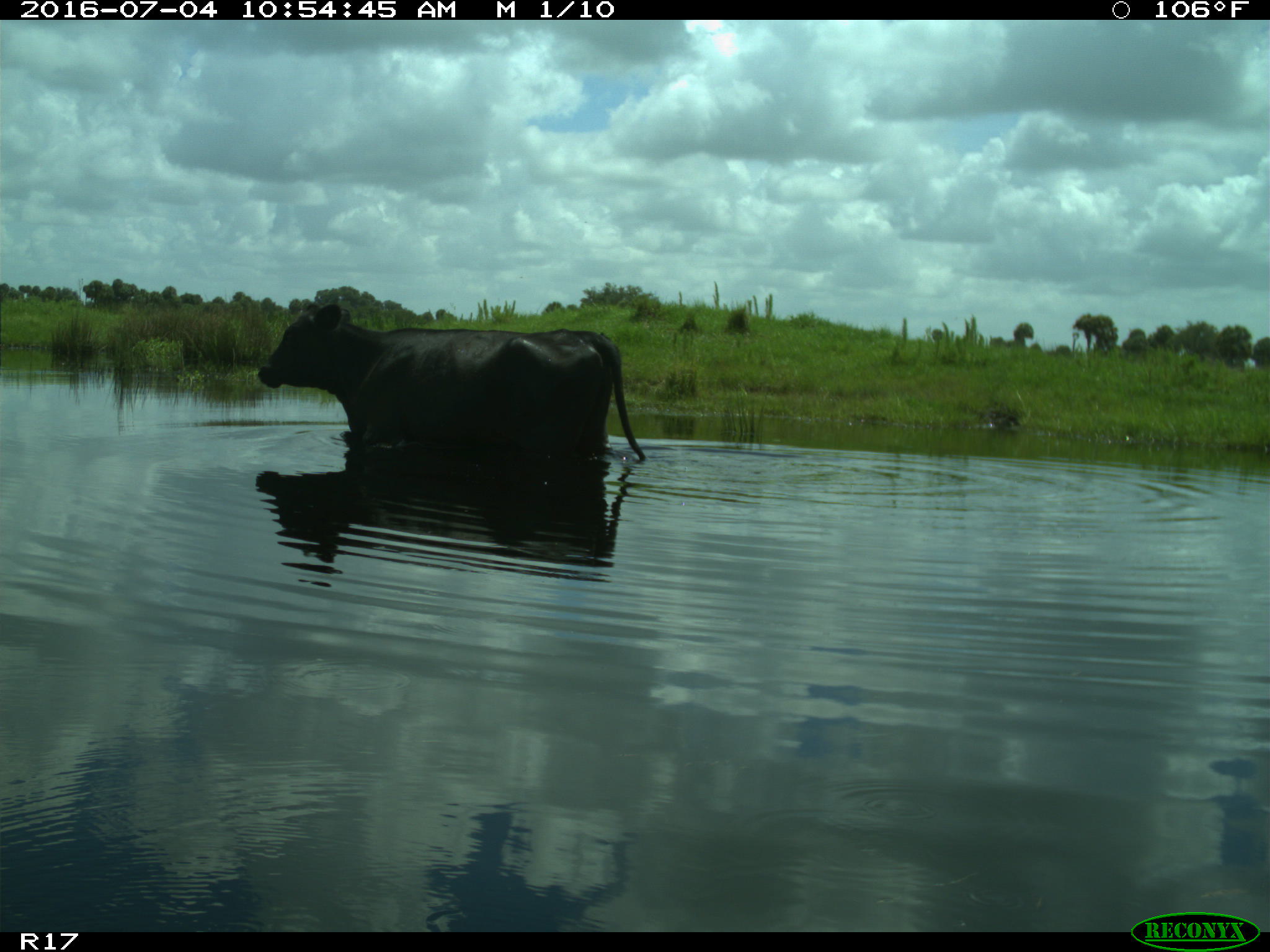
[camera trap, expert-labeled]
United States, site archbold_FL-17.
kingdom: Animalia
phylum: Chordata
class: Mammalia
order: Artiodactyla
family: Bovidae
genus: Bos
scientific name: Bos taurus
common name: domestic cow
Bos taurus (domestic cow).